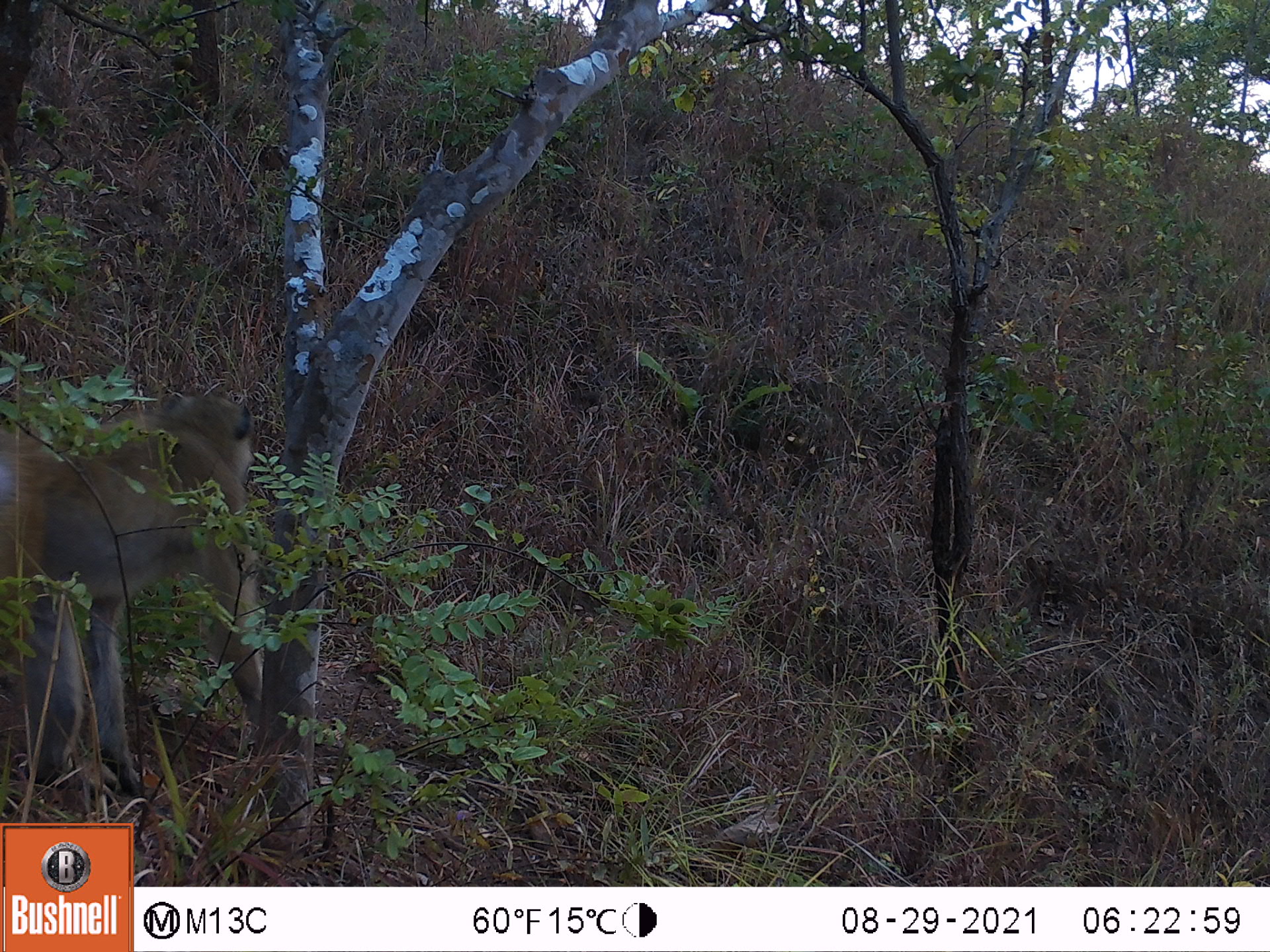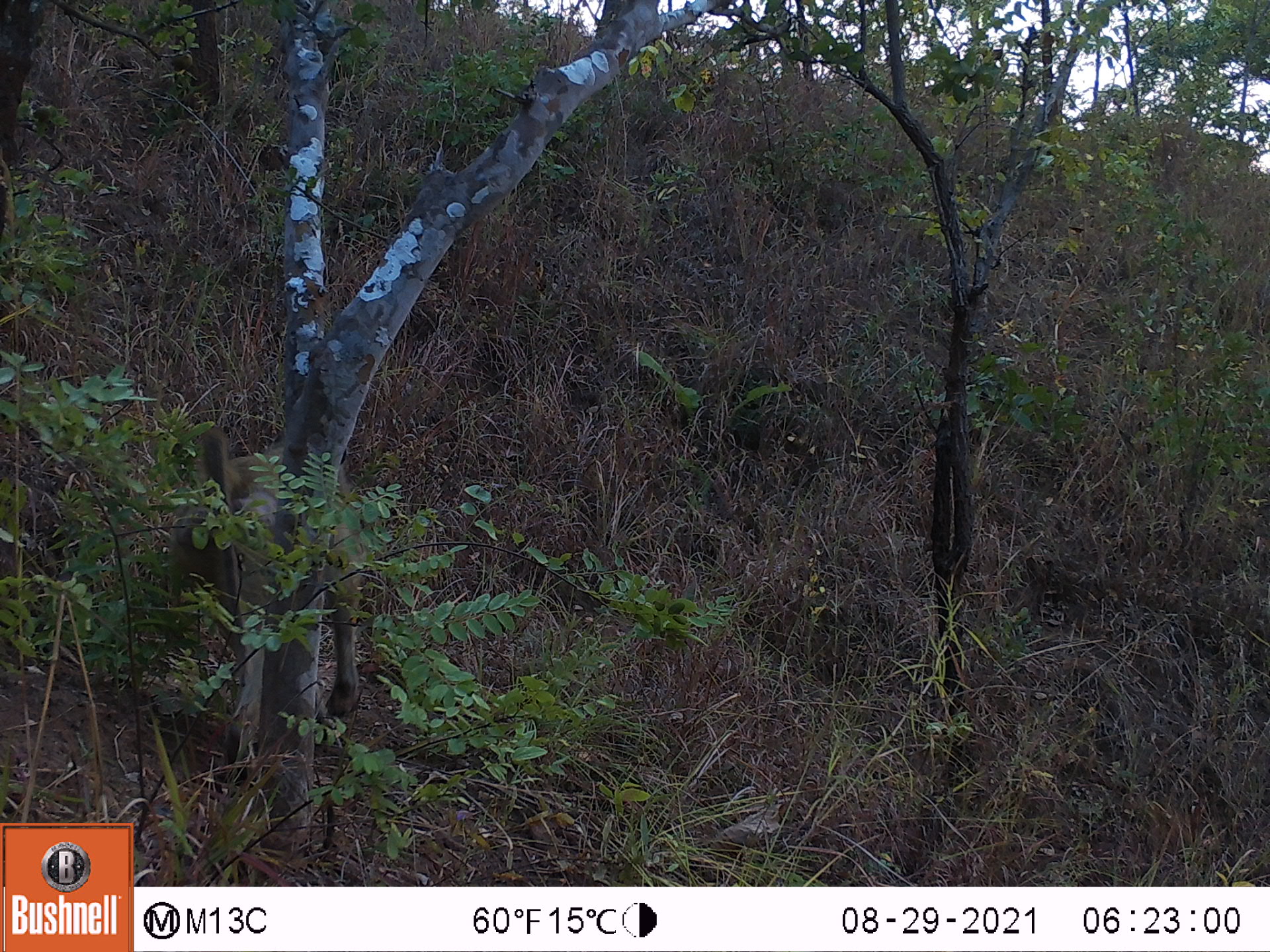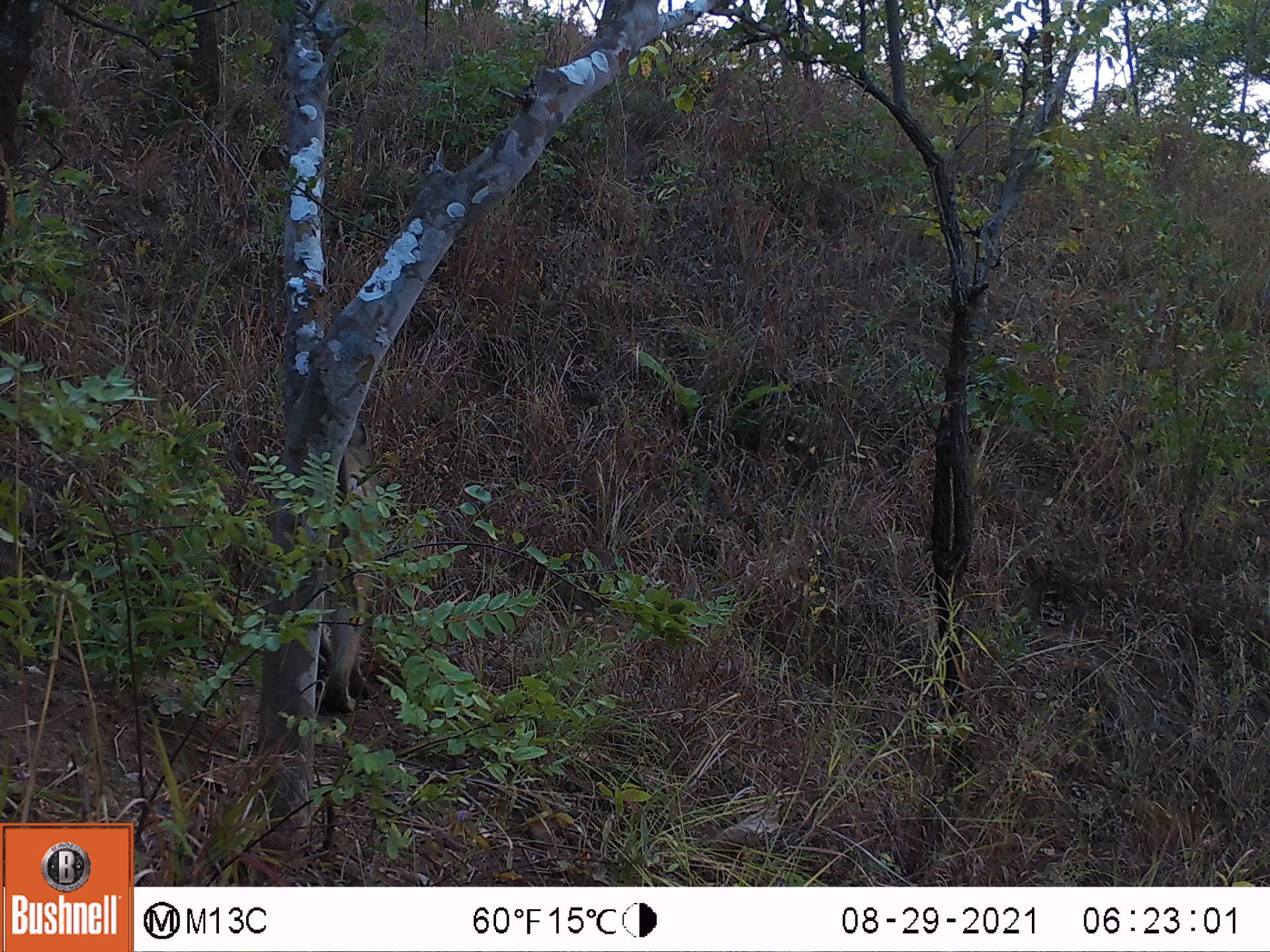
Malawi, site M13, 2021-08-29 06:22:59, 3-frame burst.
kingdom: Animalia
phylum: Chordata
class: Mammalia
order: Primates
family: Cercopithecidae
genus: Papio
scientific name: Papio cynocephalus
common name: yellow baboon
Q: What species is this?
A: Yellow baboon (Papio cynocephalus).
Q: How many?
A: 1.